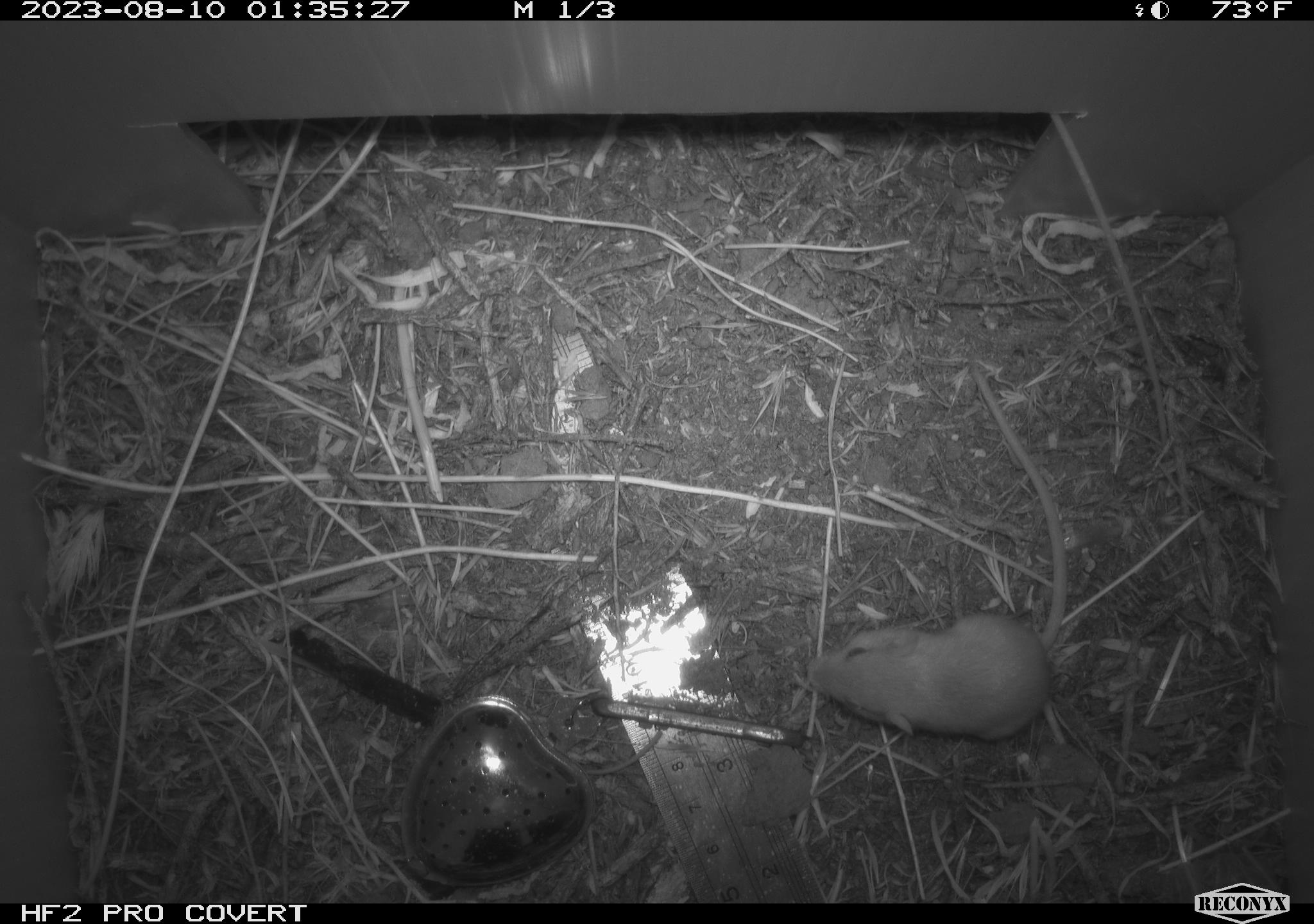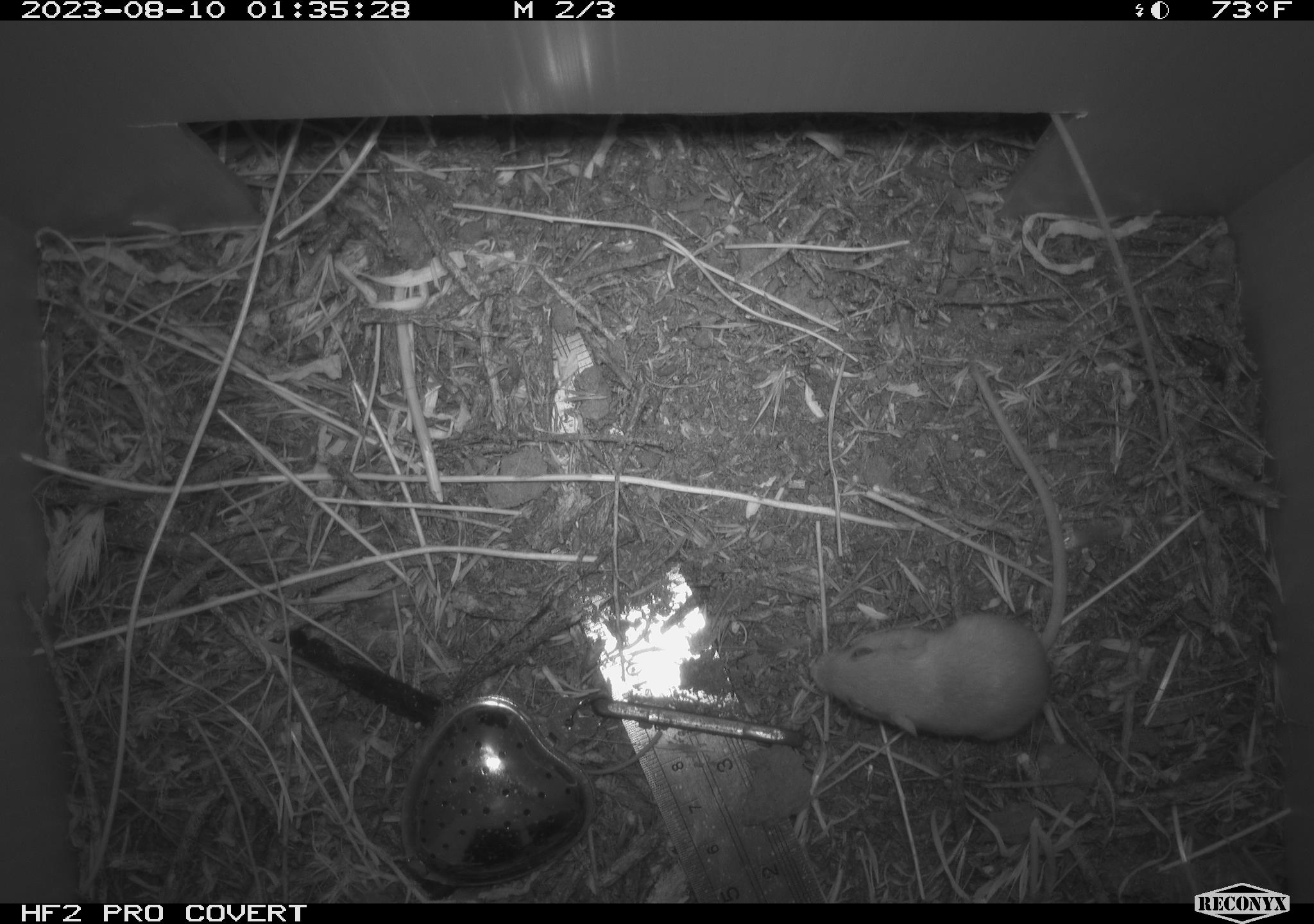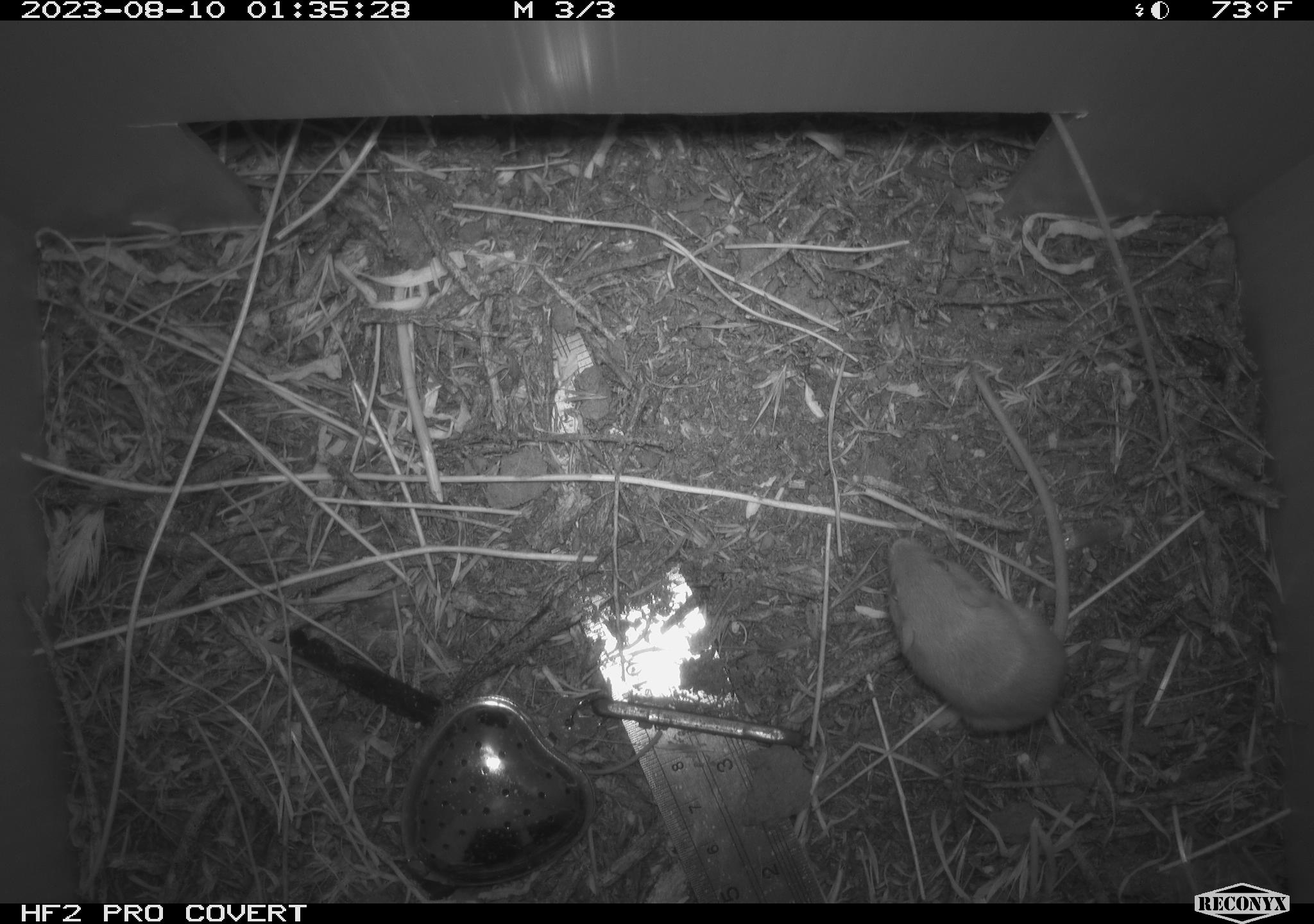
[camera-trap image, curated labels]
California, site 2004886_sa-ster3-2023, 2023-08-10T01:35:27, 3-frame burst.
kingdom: Animalia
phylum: Chordata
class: Mammalia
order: Rodentia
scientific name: Rodentia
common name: mouse species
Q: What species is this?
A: Mouse species (Rodentia).